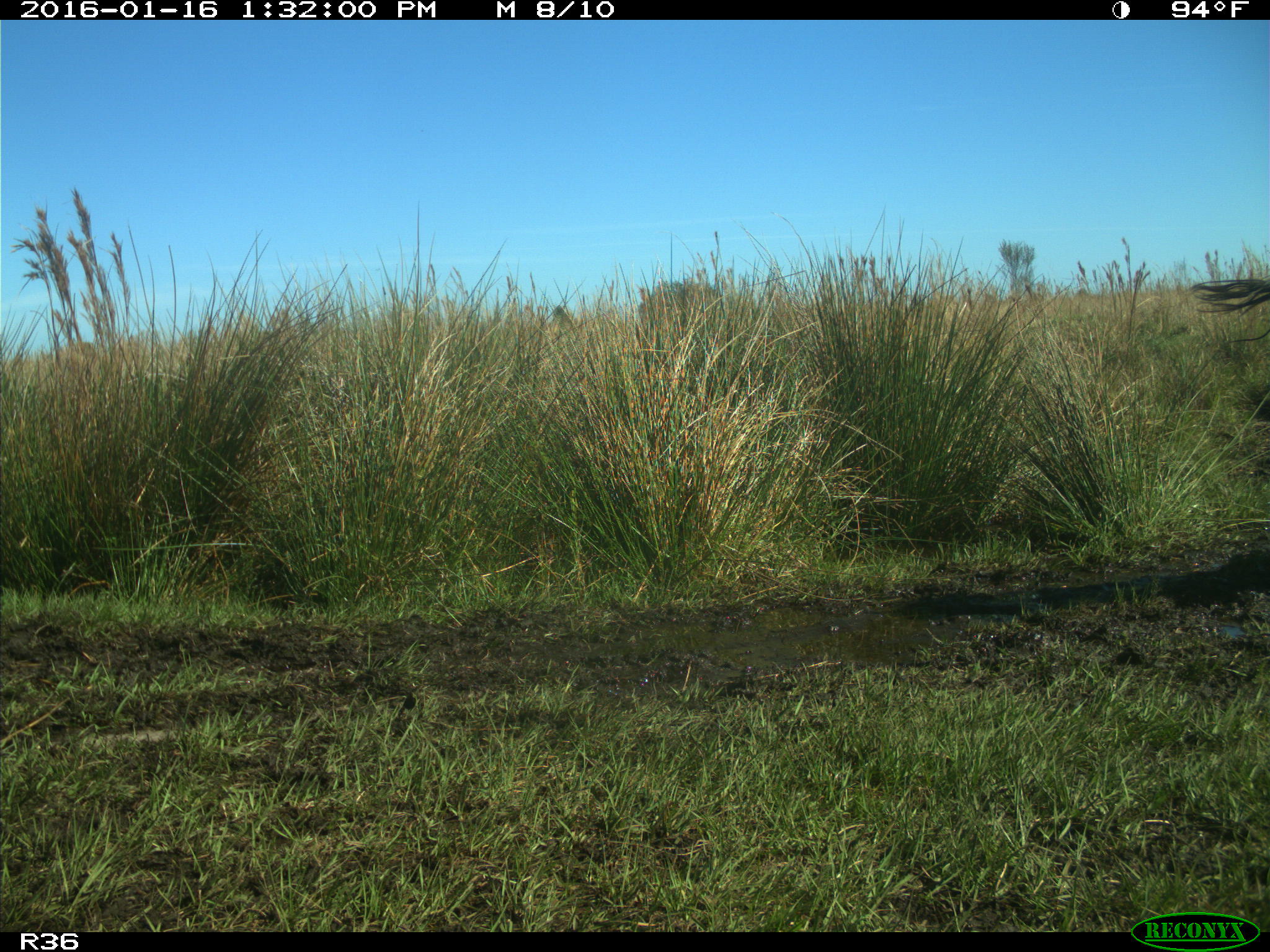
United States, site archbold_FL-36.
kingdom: Animalia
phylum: Chordata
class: Mammalia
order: Artiodactyla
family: Bovidae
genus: Bos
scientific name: Bos taurus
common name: domestic cow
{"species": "Bos taurus (domestic cow)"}